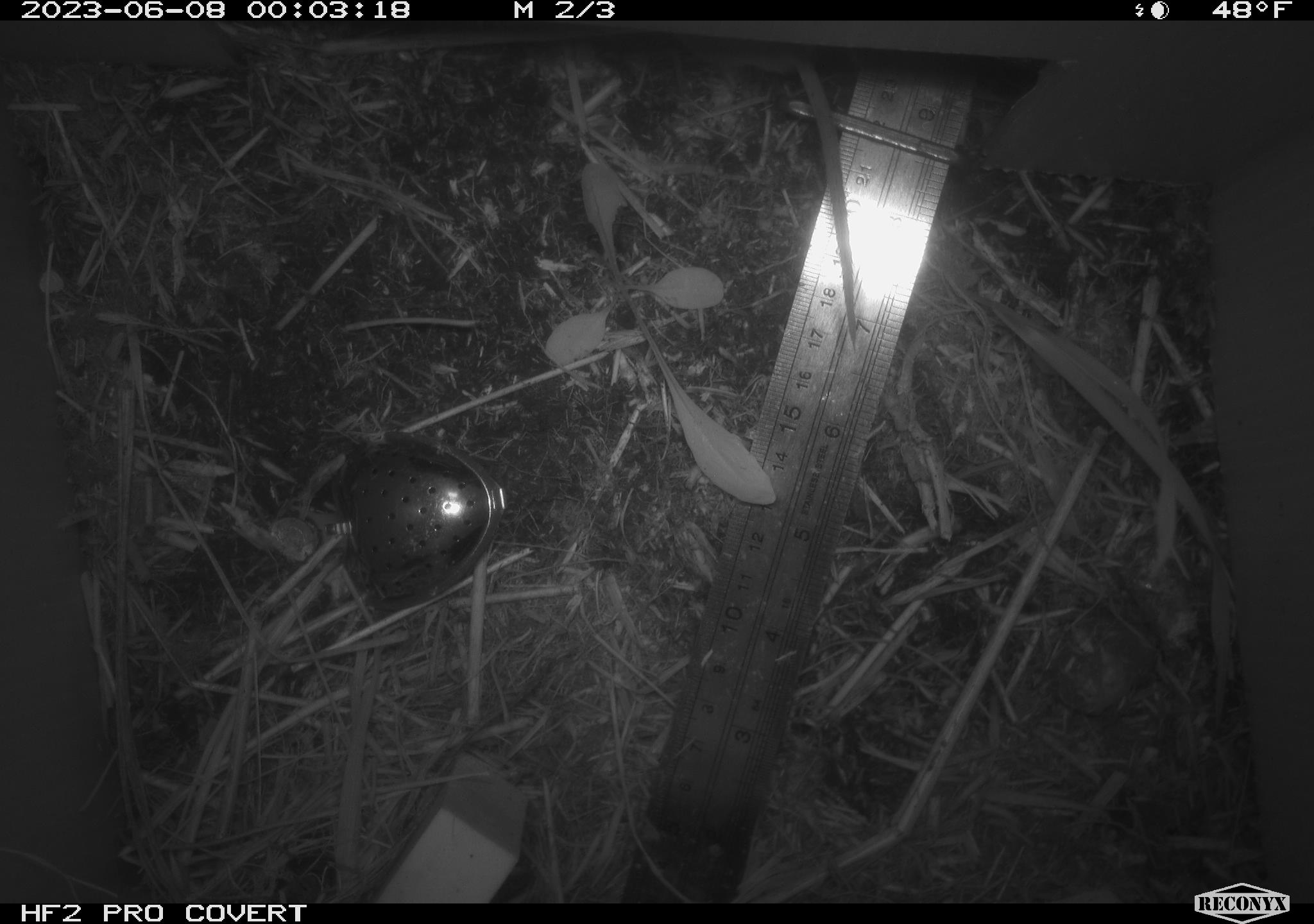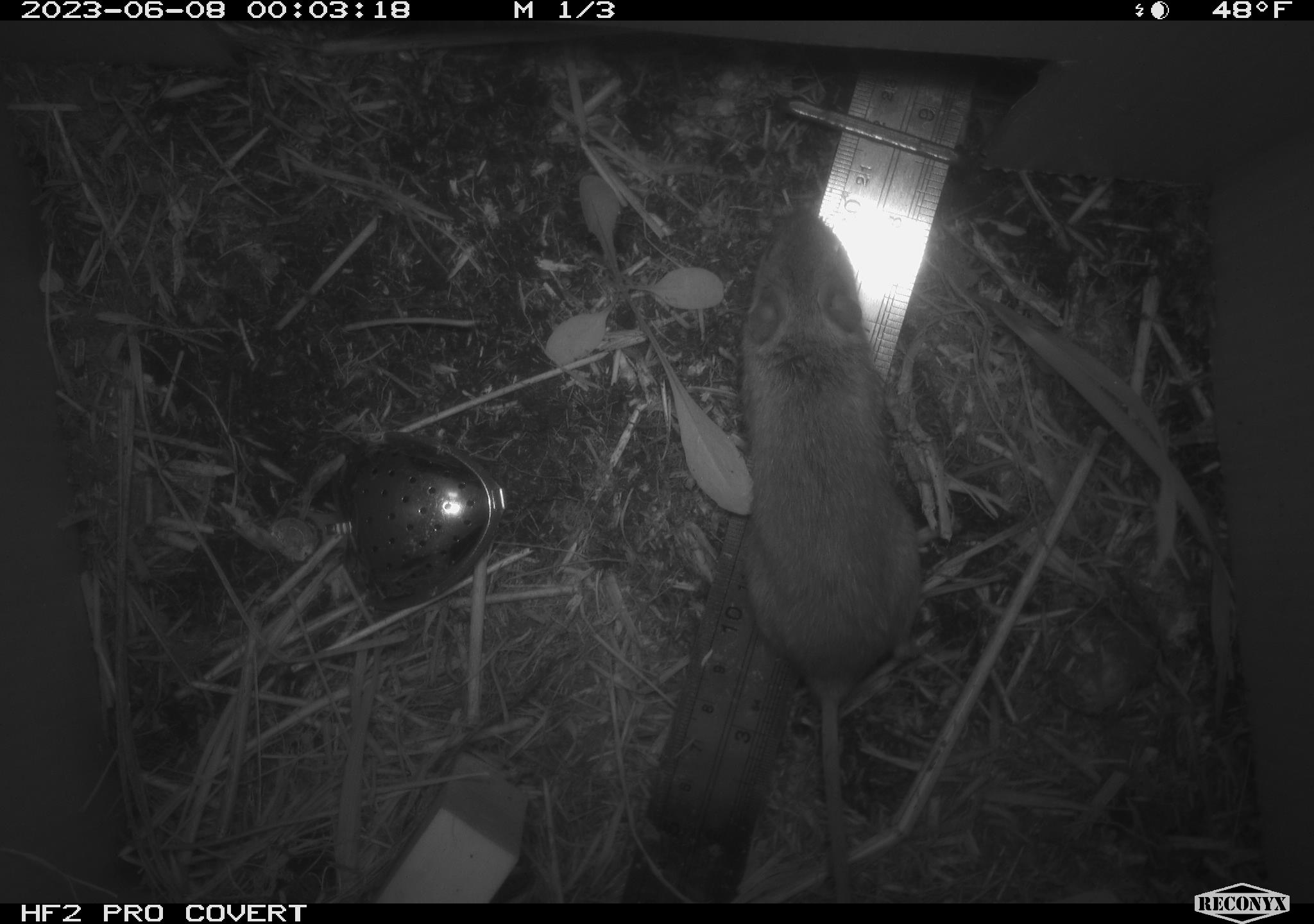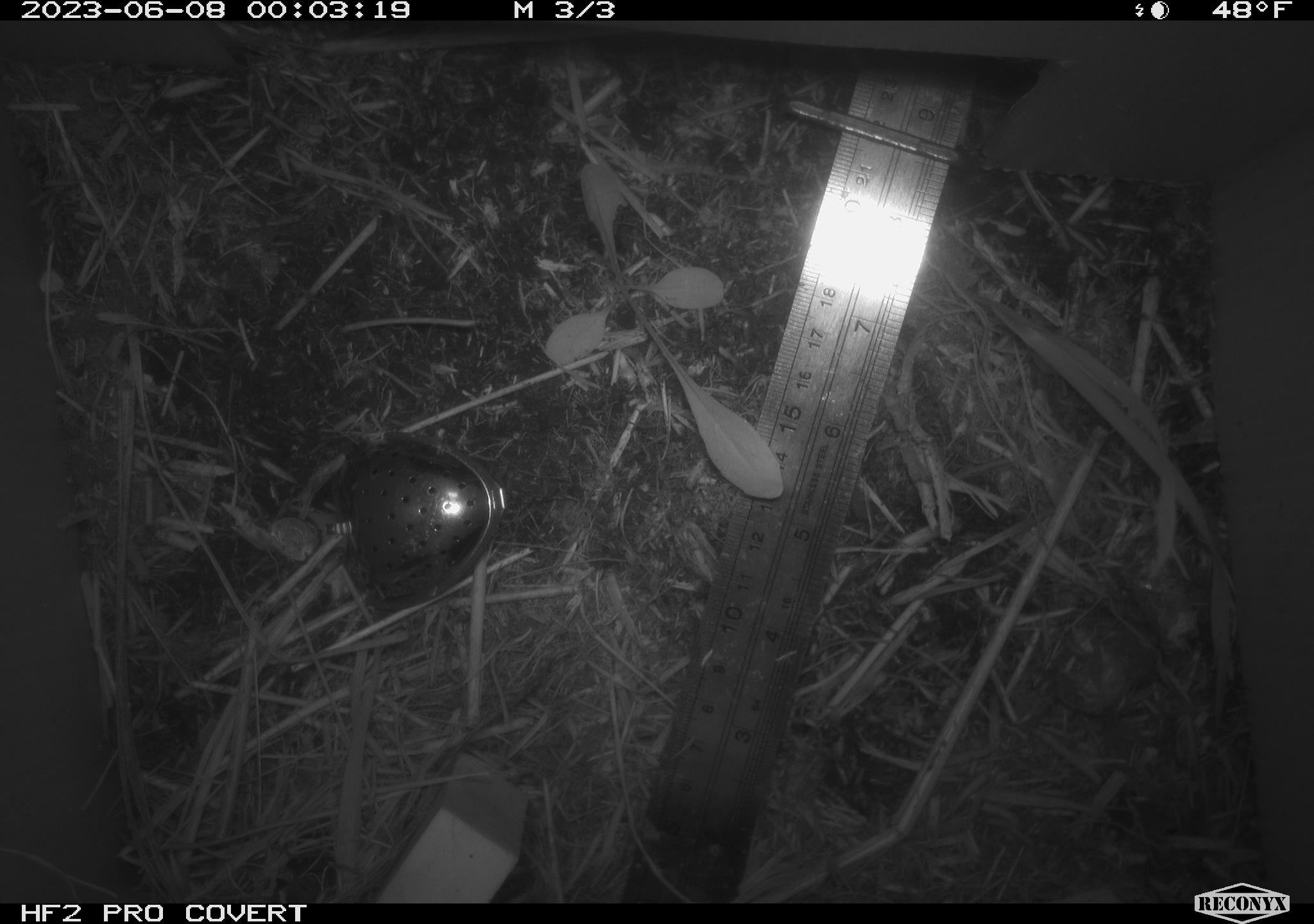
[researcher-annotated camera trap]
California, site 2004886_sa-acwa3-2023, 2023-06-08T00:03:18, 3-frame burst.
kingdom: Animalia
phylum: Chordata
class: Mammalia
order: Rodentia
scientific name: Rodentia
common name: mouse species